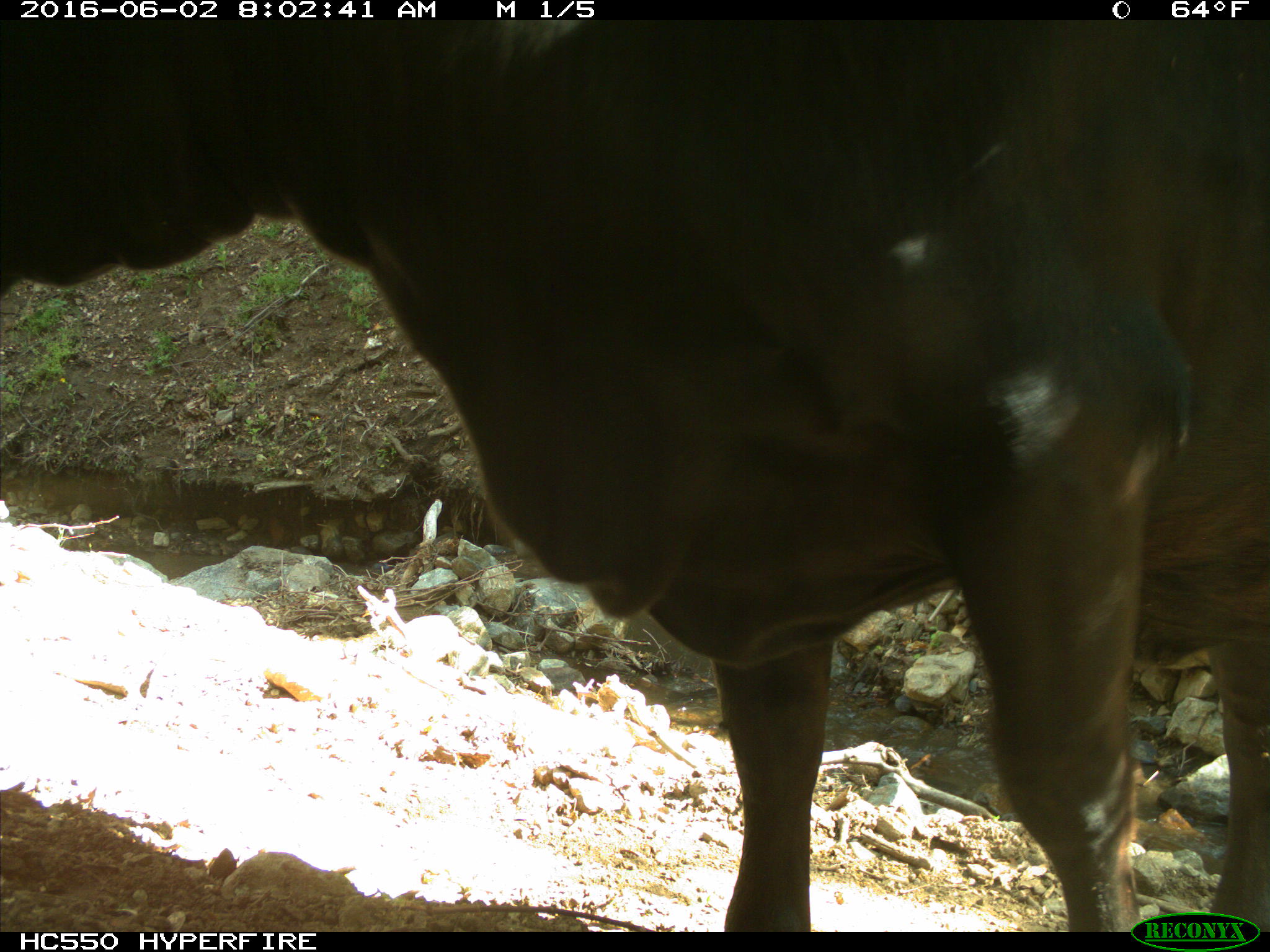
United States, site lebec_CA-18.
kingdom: Animalia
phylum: Chordata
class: Mammalia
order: Artiodactyla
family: Bovidae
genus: Bos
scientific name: Bos taurus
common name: domestic cow